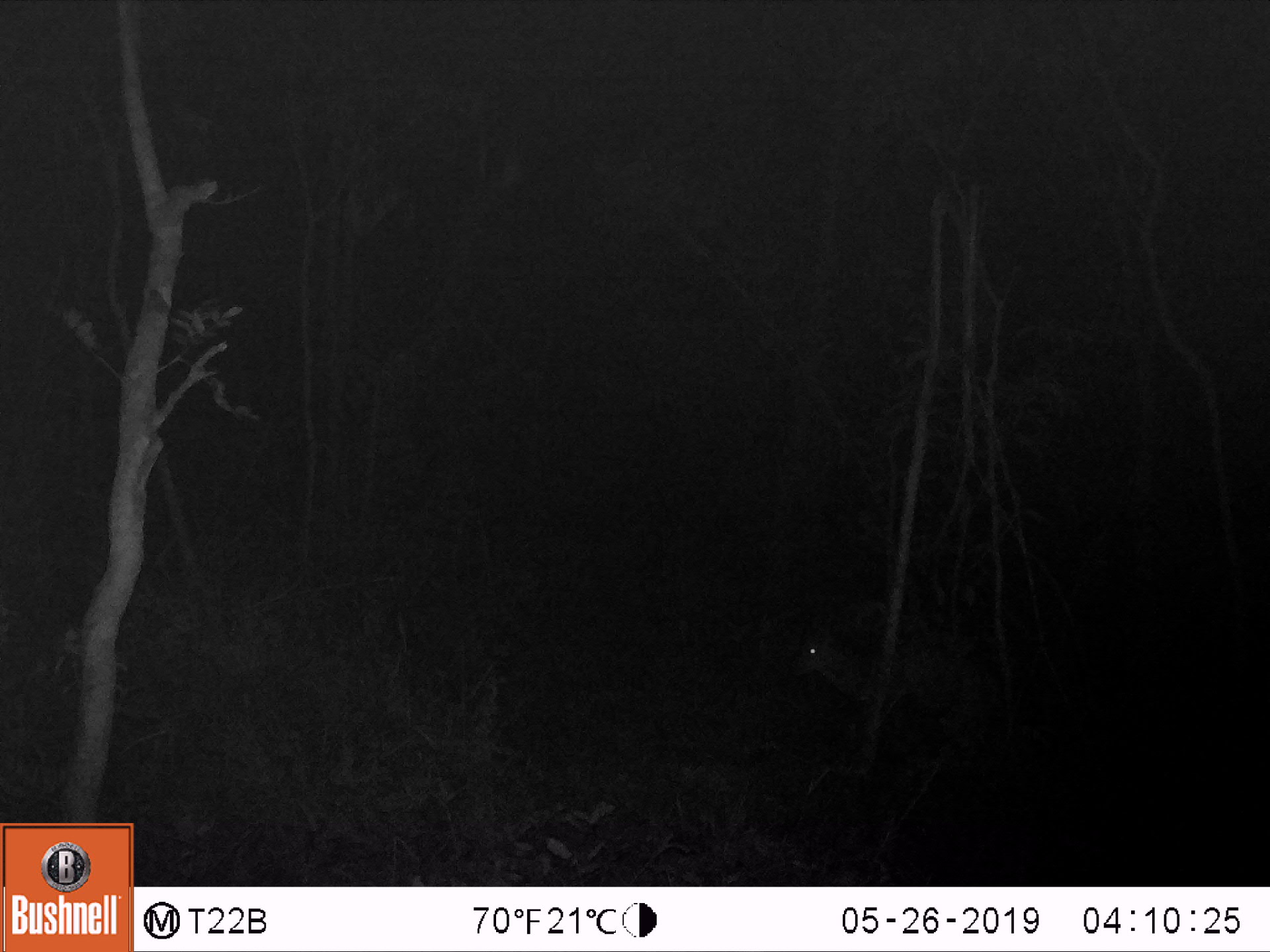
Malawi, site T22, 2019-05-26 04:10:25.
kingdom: Animalia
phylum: Chordata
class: Mammalia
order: Artiodactyla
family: Bovidae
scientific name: Antilopinae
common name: small antelope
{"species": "small antelope (Antilopinae)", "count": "1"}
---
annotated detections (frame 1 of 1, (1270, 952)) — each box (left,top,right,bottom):
small antelope: (784,592,982,750)